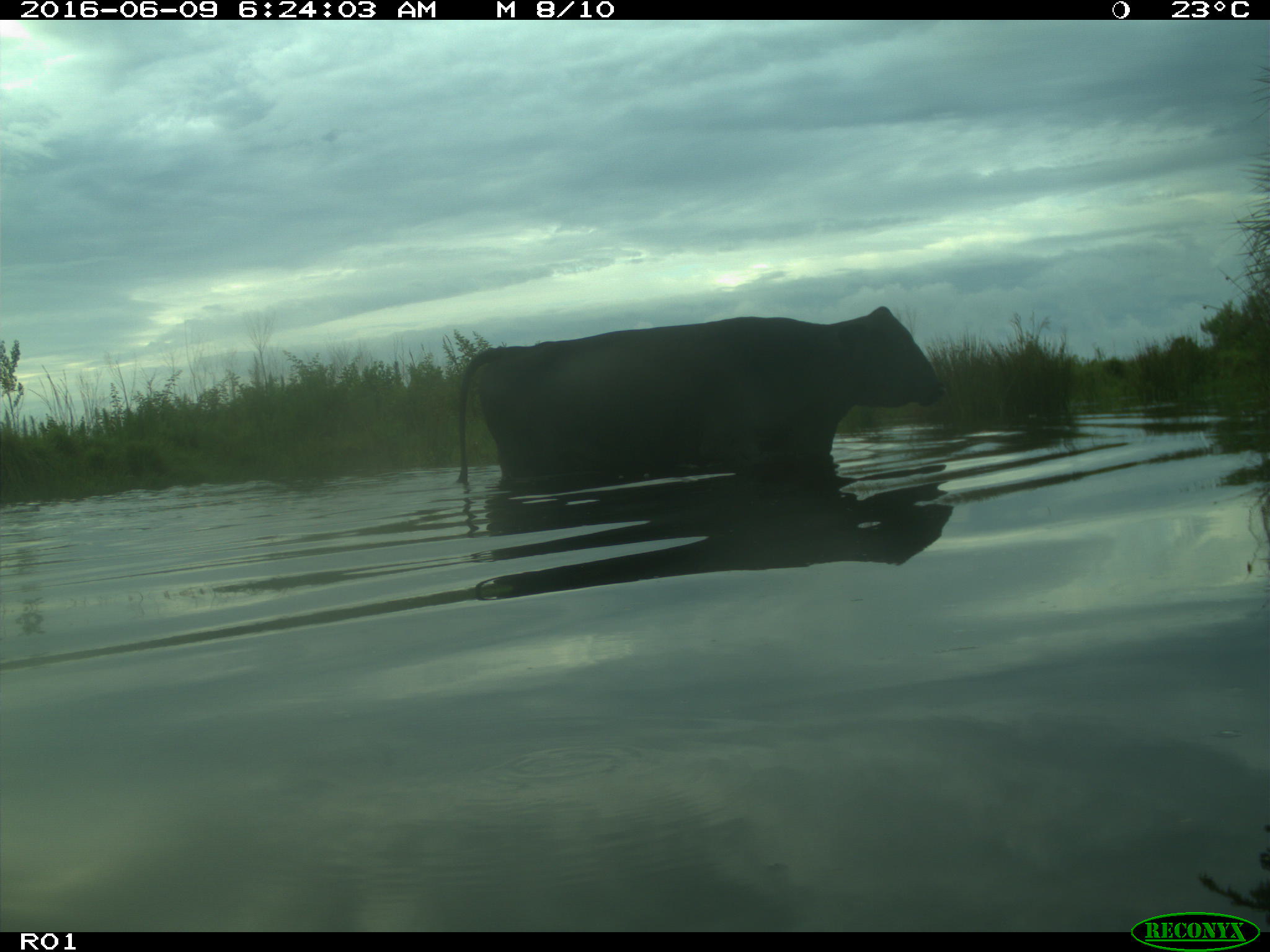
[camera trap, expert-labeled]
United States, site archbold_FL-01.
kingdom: Animalia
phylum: Chordata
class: Mammalia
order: Artiodactyla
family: Bovidae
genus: Bos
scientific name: Bos taurus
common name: domestic cow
Bos taurus (domestic cow).